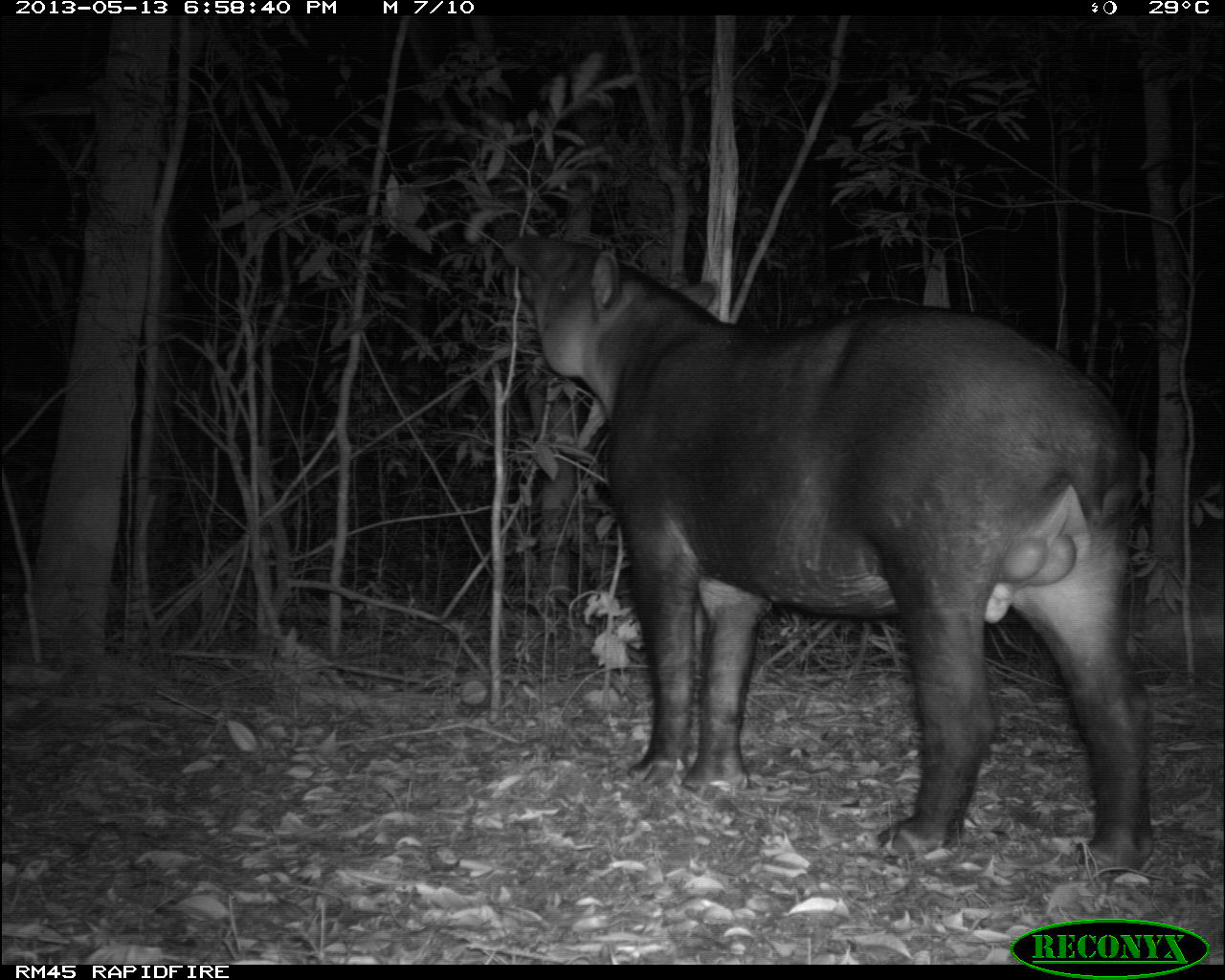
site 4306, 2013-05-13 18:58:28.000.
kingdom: Animalia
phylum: Chordata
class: Mammalia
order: Perissodactyla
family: Tapiridae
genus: Tapirus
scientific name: Tapirus bairdii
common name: baird's tapir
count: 1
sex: male